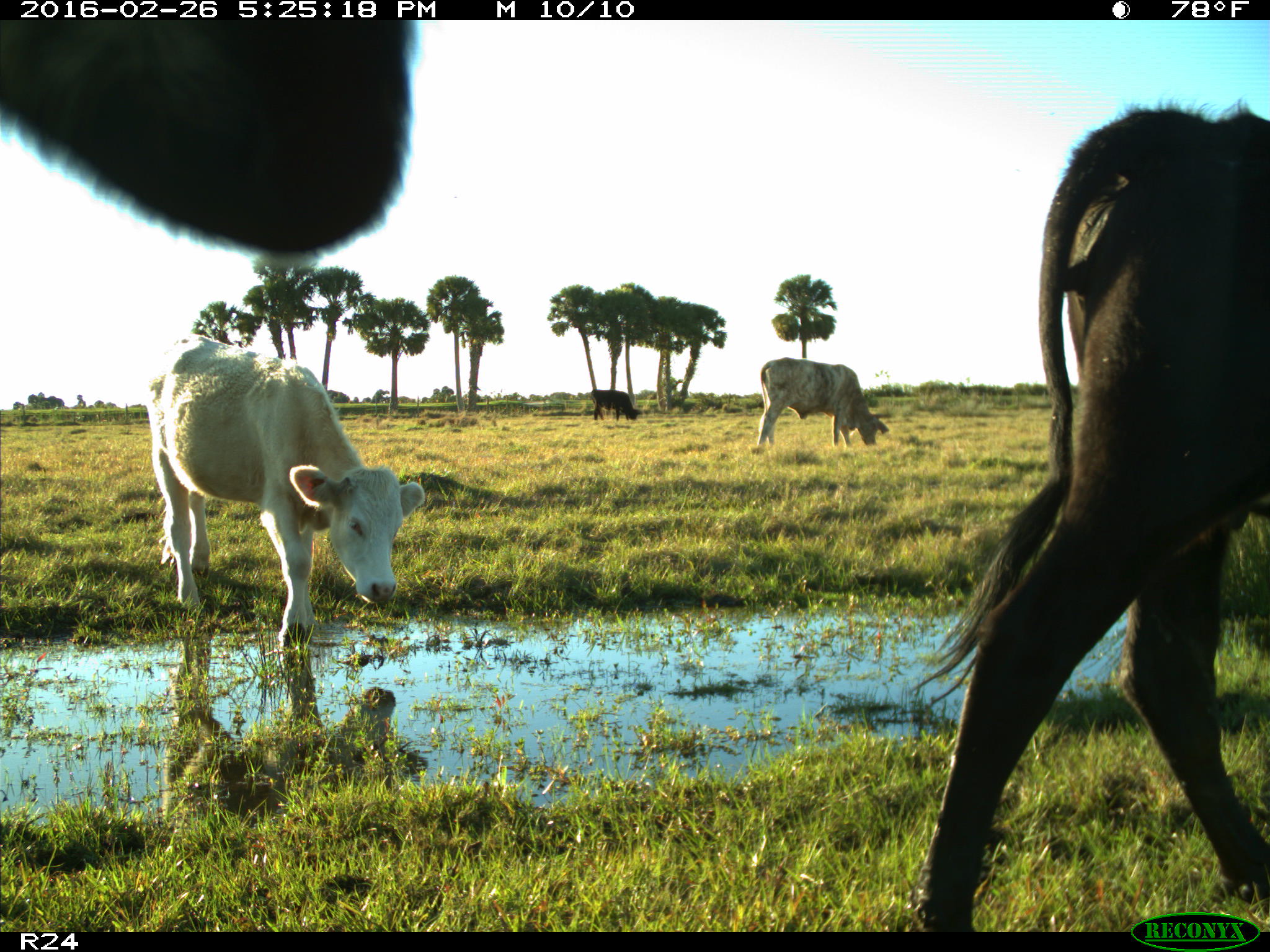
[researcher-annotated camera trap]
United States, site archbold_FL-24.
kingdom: Animalia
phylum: Chordata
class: Mammalia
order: Artiodactyla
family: Bovidae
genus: Bos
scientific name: Bos taurus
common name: domestic cow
Bos taurus (domestic cow).